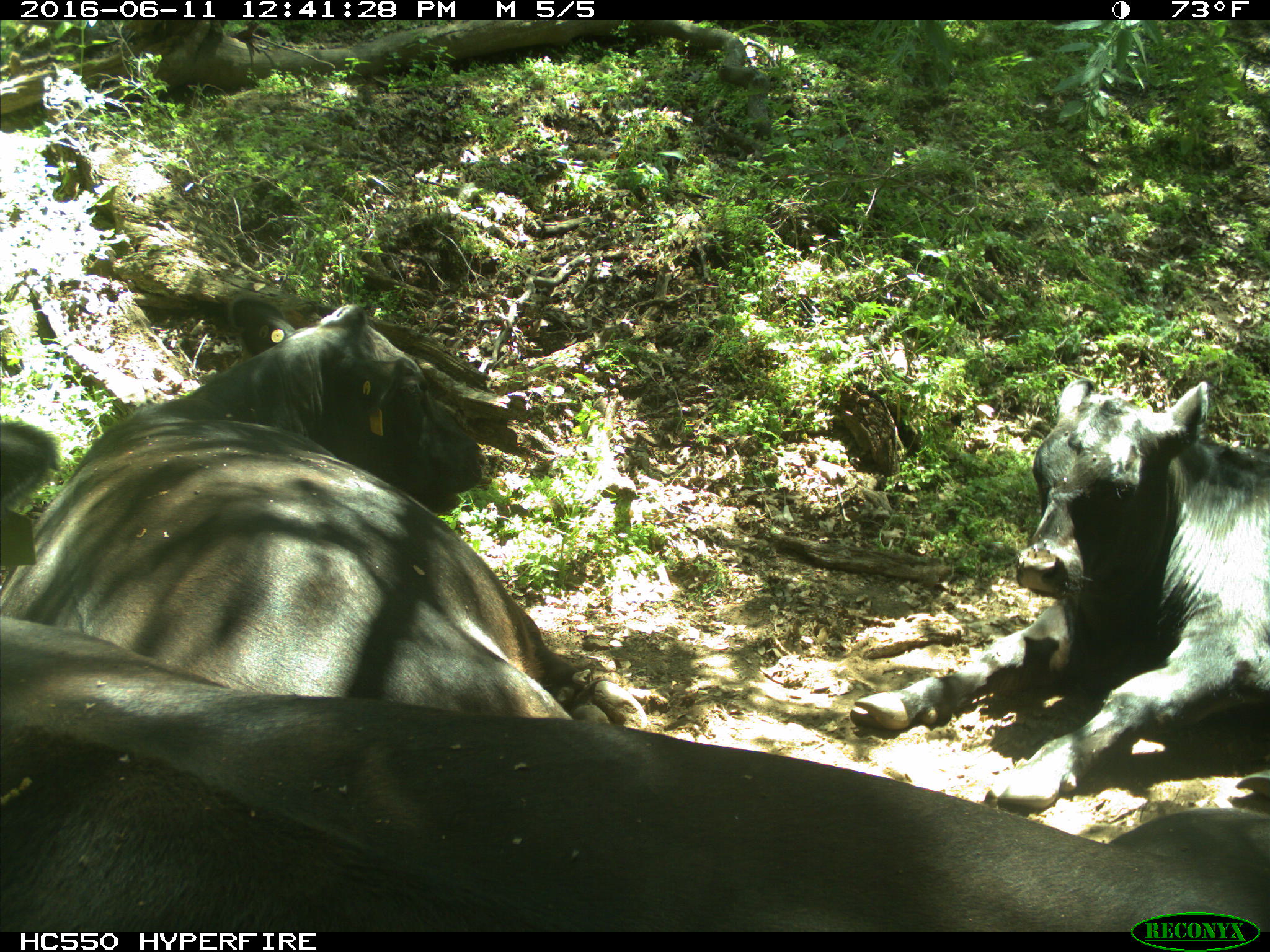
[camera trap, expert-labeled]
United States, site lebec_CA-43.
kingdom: Animalia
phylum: Chordata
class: Mammalia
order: Artiodactyla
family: Bovidae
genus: Bos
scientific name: Bos taurus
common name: domestic cow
Bos taurus (domestic cow).